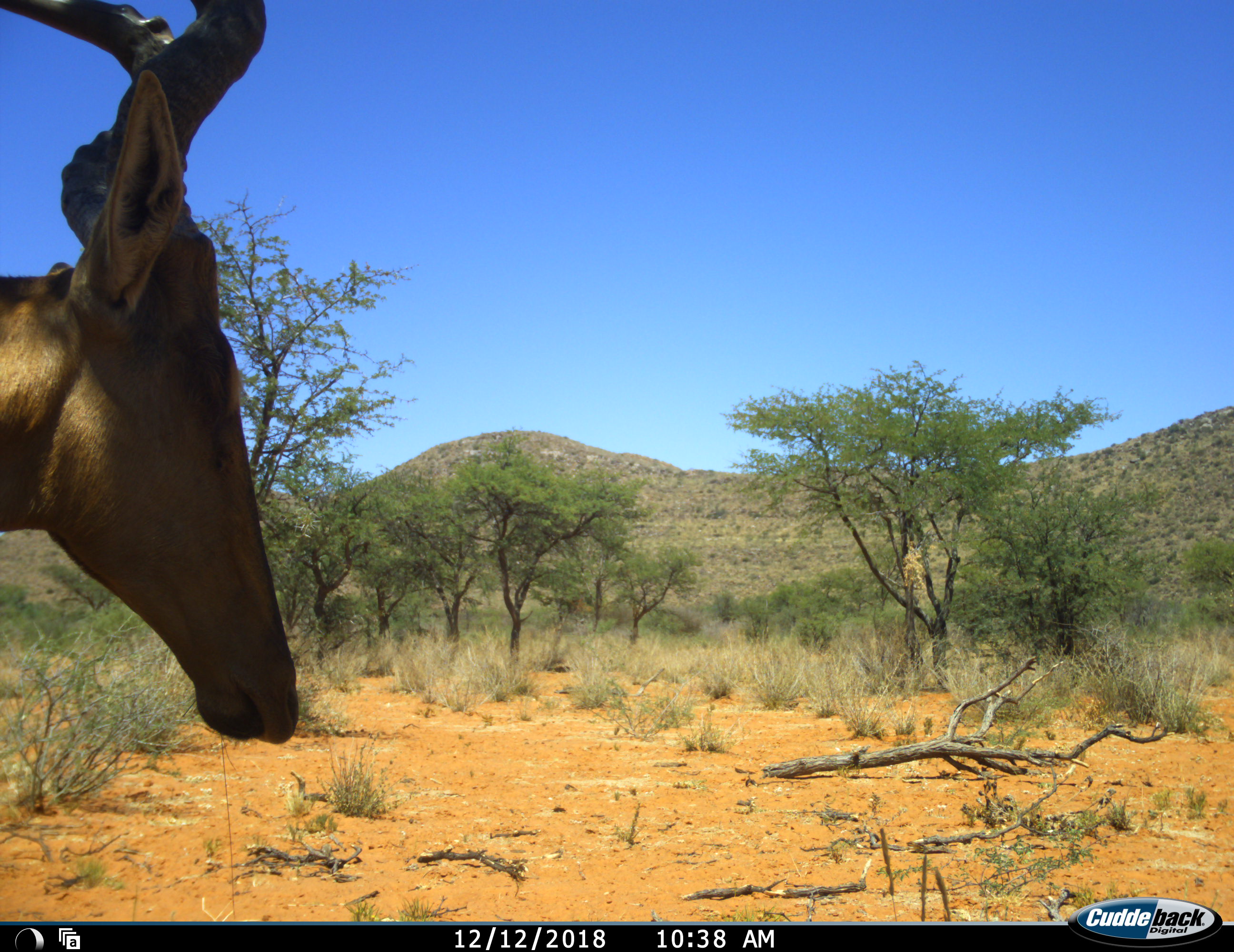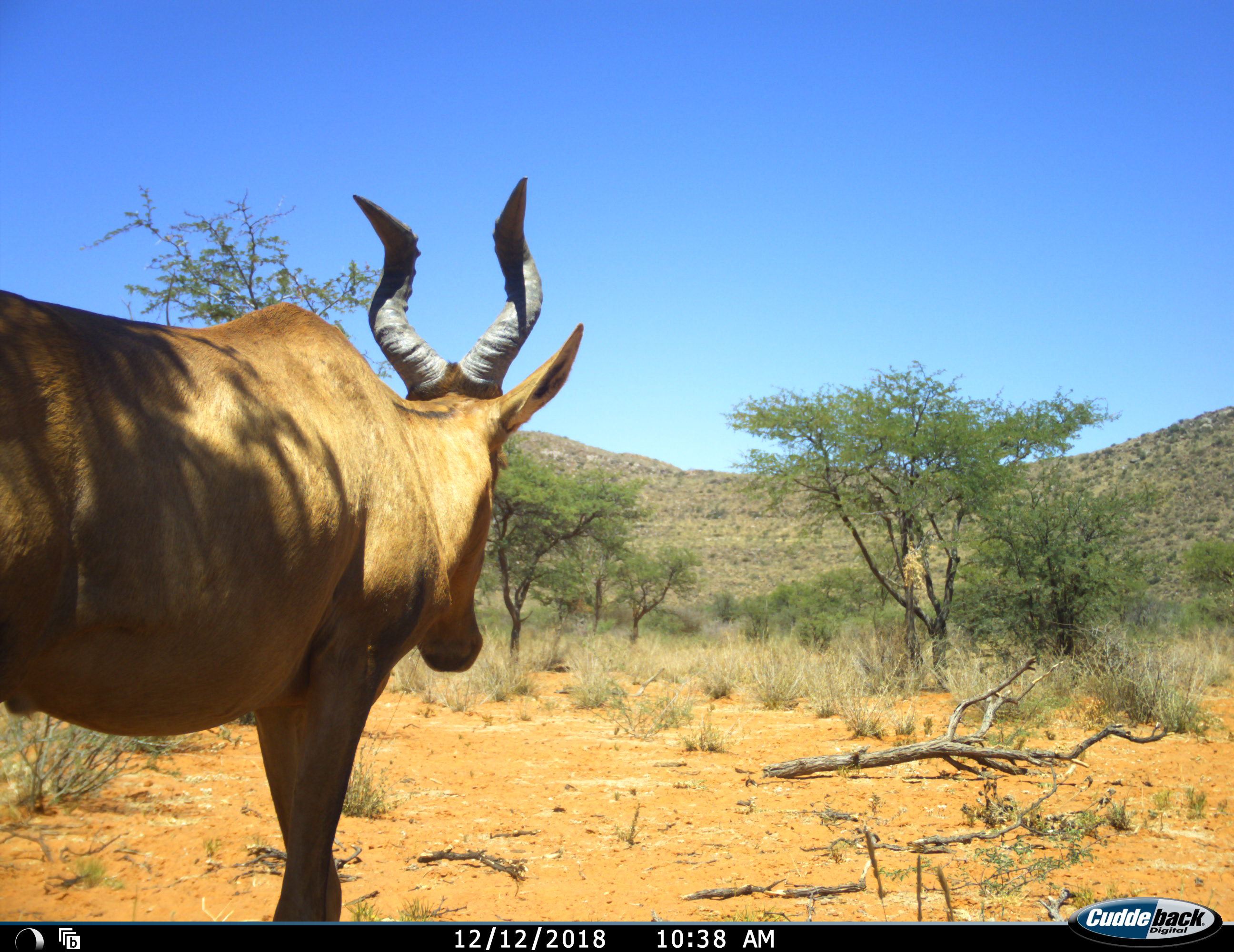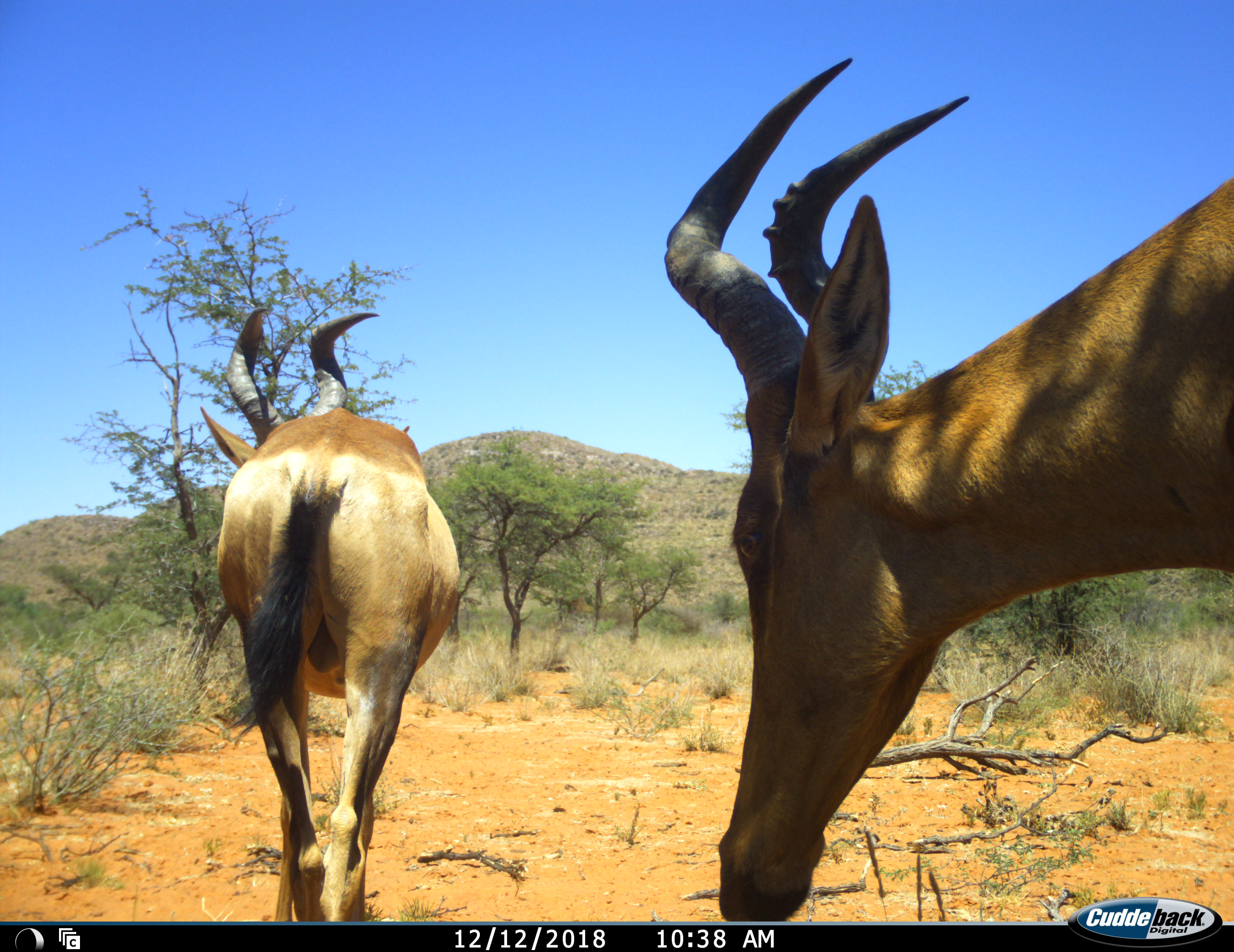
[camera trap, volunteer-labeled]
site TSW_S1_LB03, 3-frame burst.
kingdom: Animalia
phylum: Chordata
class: Mammalia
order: Artiodactyla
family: Bovidae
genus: Alcelaphus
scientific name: Alcelaphus buselaphus caama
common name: red hartebeest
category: hartebeestred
Hartebeestred (red hartebeest) (Alcelaphus buselaphus caama), count 2. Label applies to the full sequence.